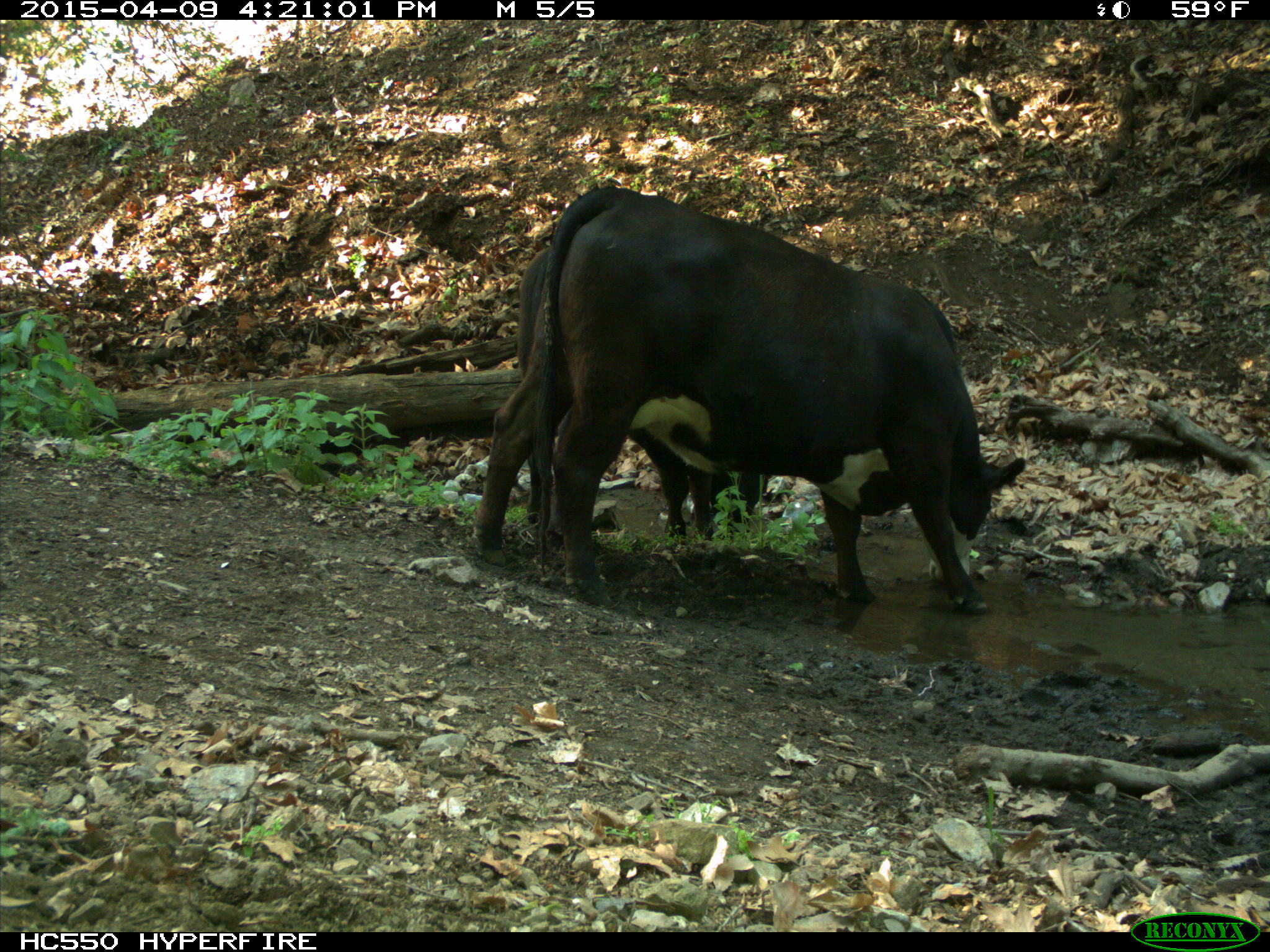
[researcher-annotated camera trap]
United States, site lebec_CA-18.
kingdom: Animalia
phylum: Chordata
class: Mammalia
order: Artiodactyla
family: Bovidae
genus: Bos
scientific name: Bos taurus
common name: domestic cow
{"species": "Bos taurus (domestic cow)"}